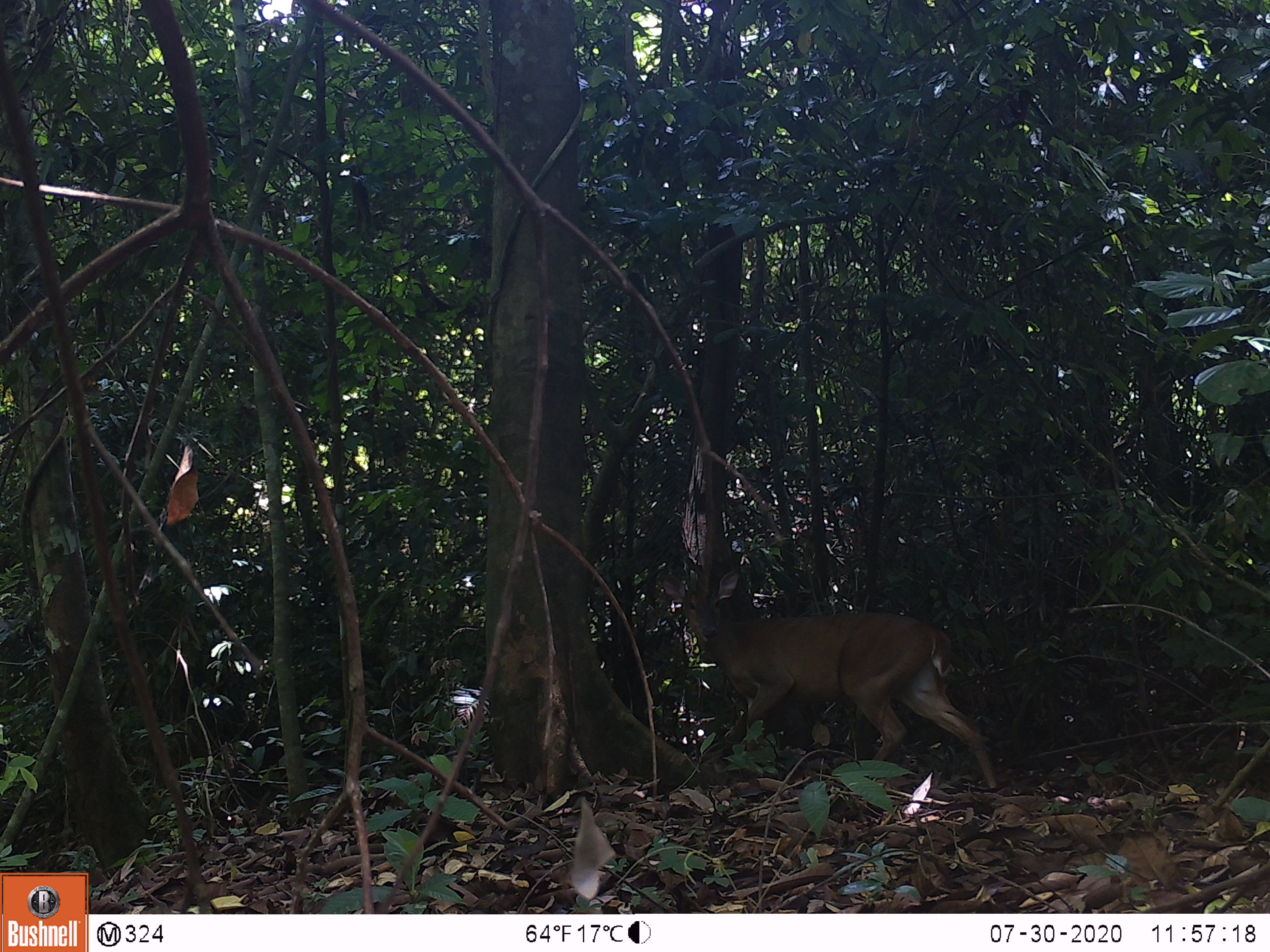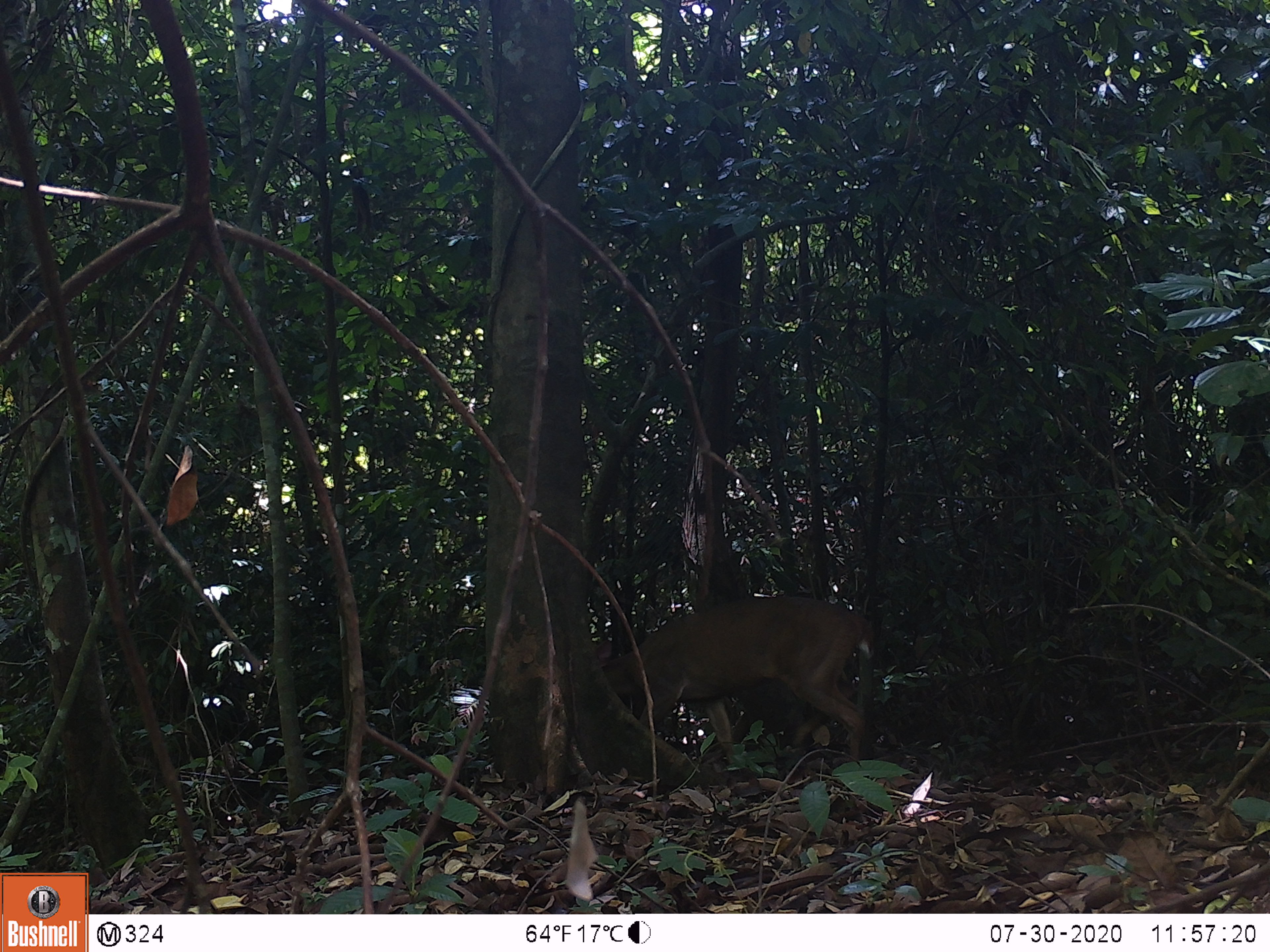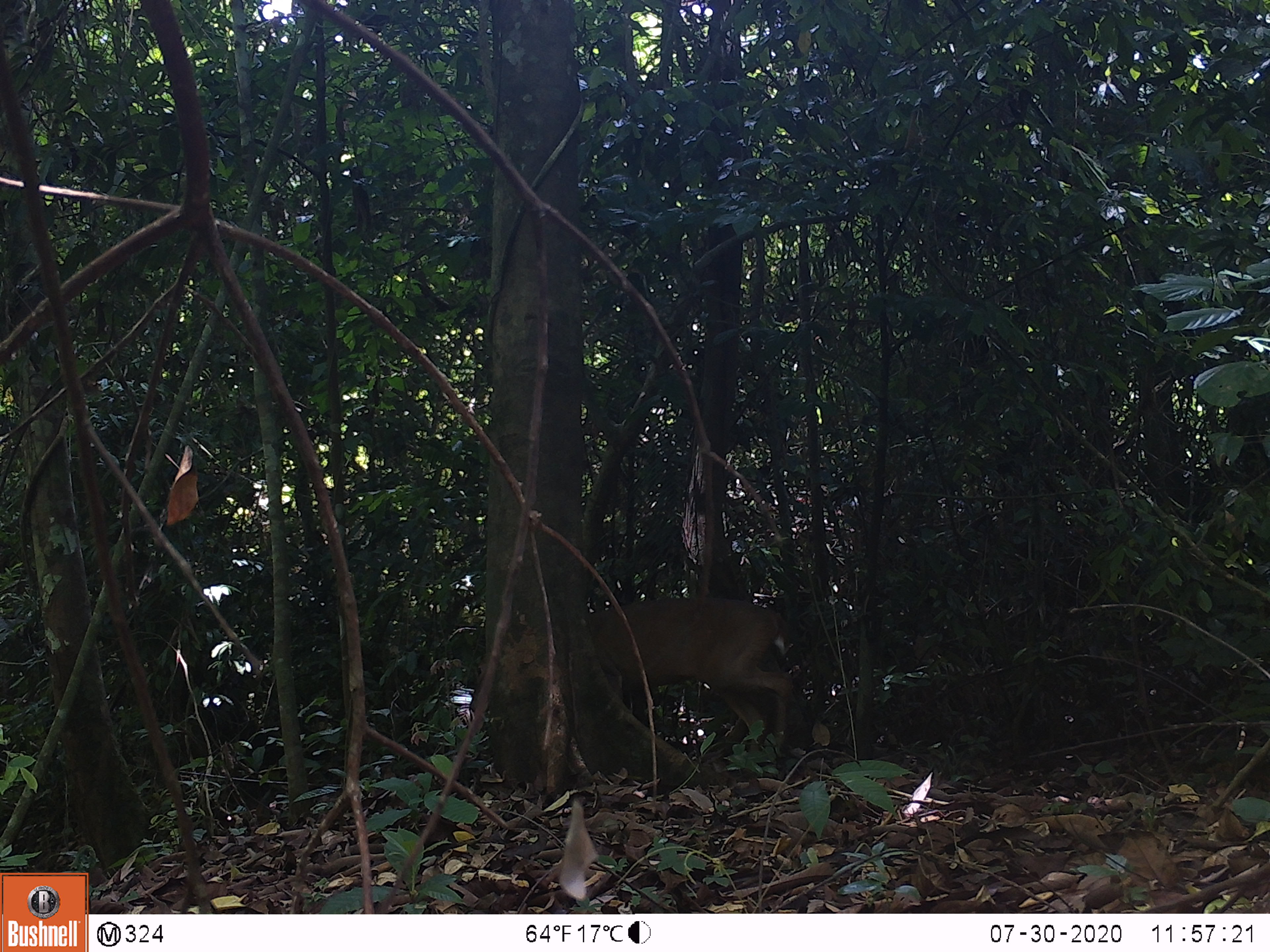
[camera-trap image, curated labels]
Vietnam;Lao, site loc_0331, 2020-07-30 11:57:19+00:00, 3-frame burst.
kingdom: Animalia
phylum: Chordata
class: Mammalia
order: Artiodactyla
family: Cervidae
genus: Muntiacus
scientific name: Muntiacus vuquangensis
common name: large-antlered muntjac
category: large antlered muntjac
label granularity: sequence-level